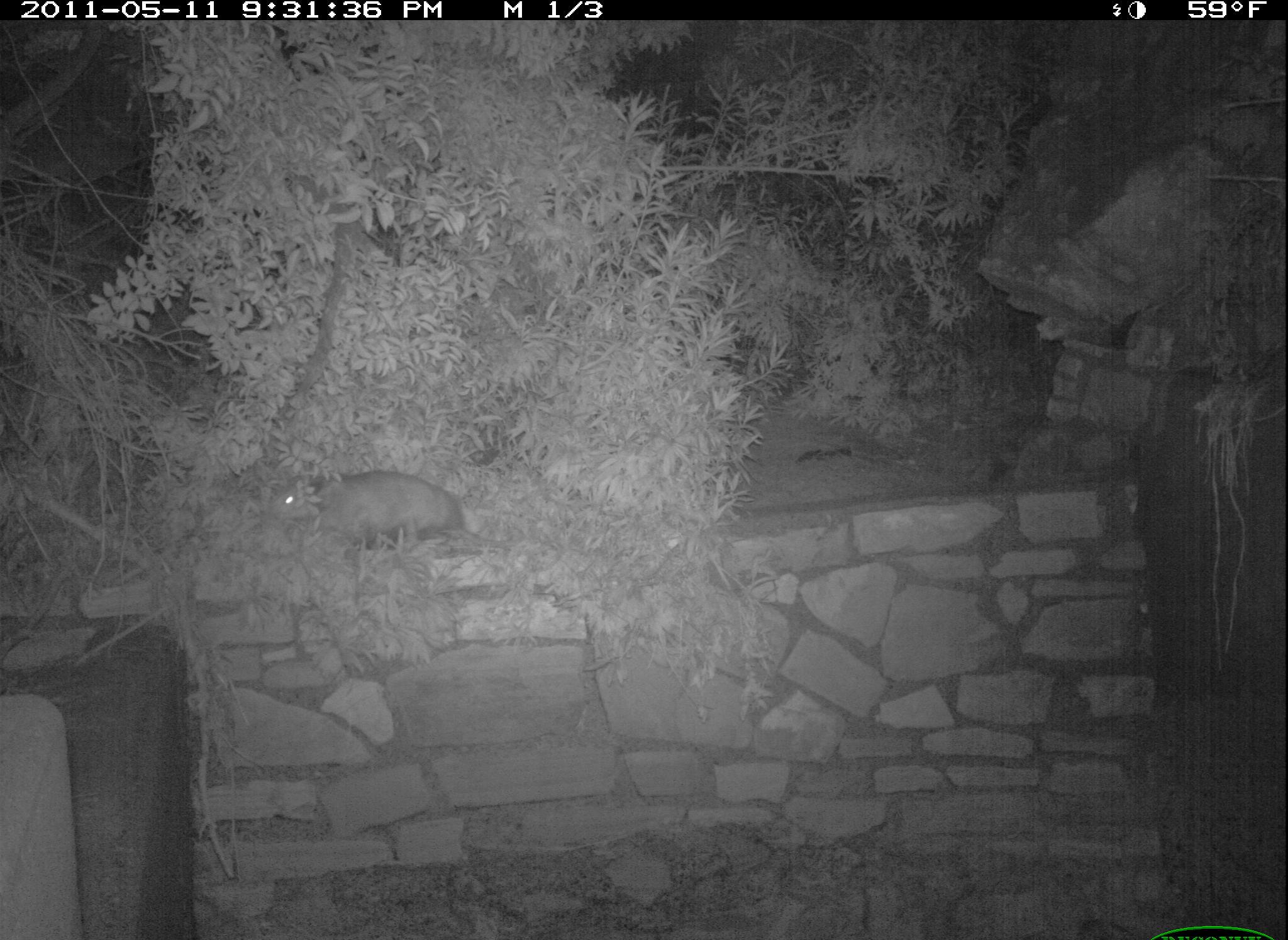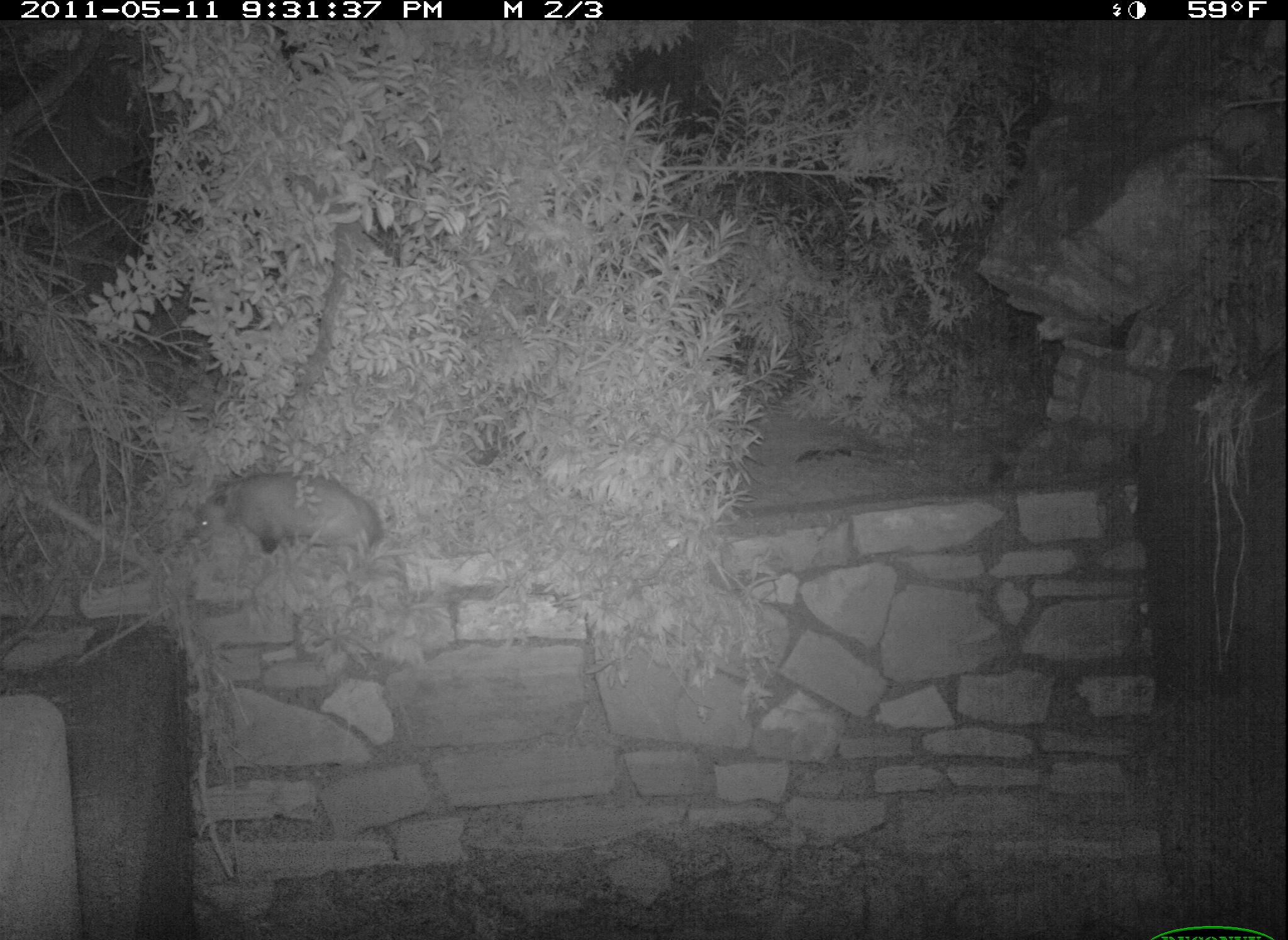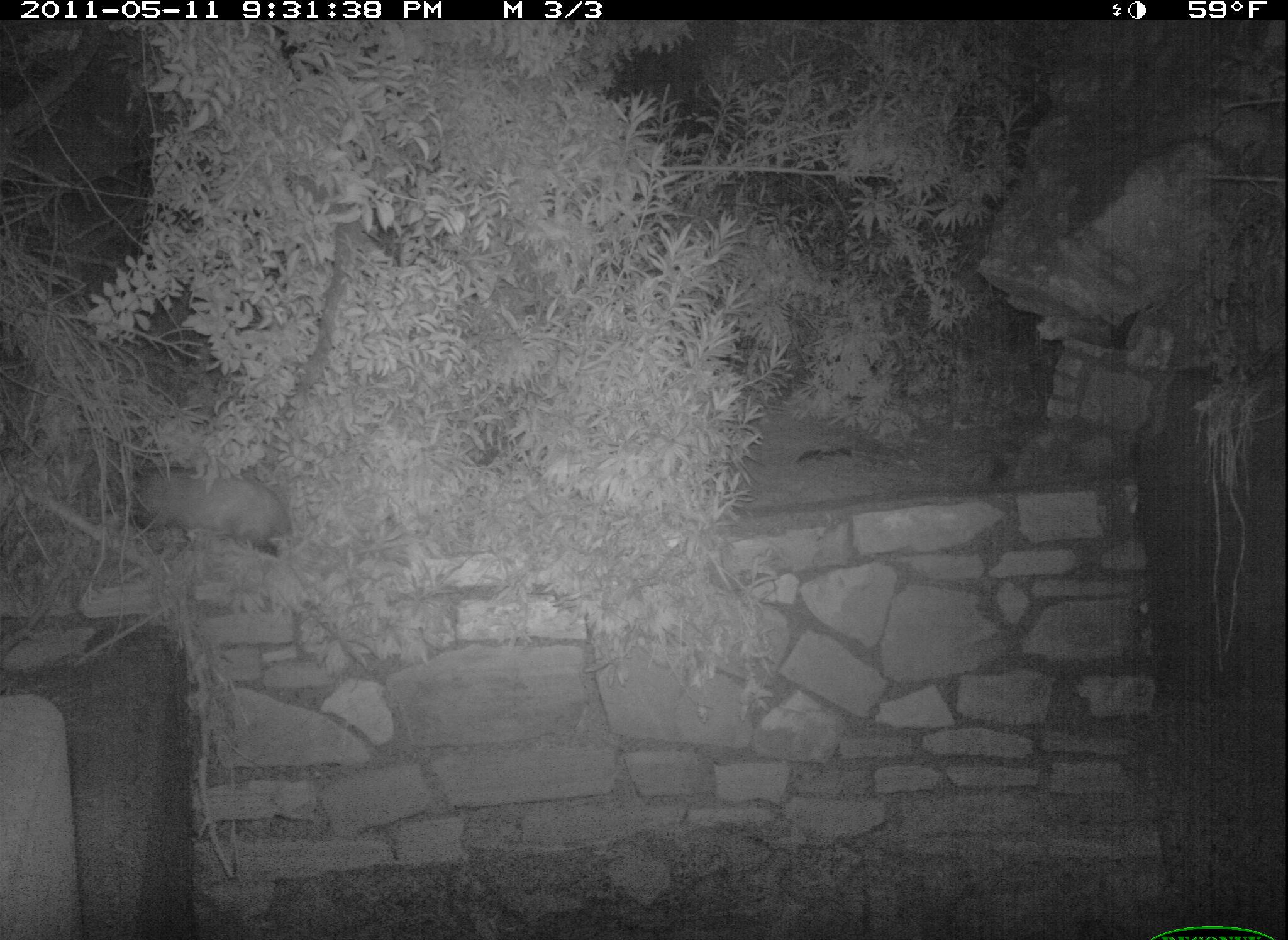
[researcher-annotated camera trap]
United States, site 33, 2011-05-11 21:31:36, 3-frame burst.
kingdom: Animalia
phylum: Chordata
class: Mammalia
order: Didelphimorphia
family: Didelphidae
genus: Didelphis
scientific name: Didelphis virginiana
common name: virginia opossum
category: opossum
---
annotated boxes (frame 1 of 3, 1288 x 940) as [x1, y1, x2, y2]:
opossum: [270, 461, 489, 562]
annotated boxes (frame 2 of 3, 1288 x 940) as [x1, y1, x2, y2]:
opossum: [185, 469, 386, 578]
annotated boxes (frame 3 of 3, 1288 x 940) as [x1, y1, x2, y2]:
opossum: [111, 445, 319, 586]